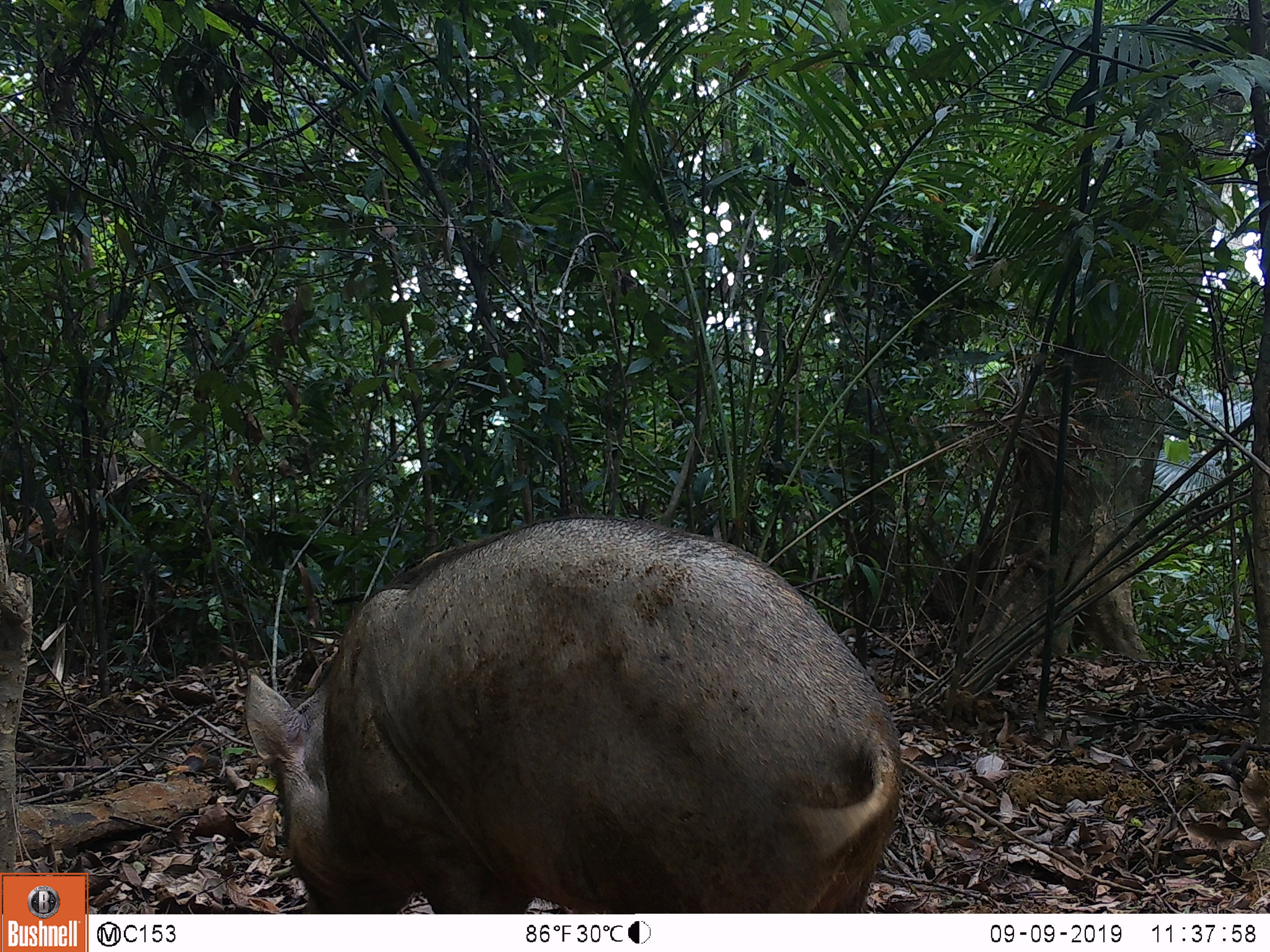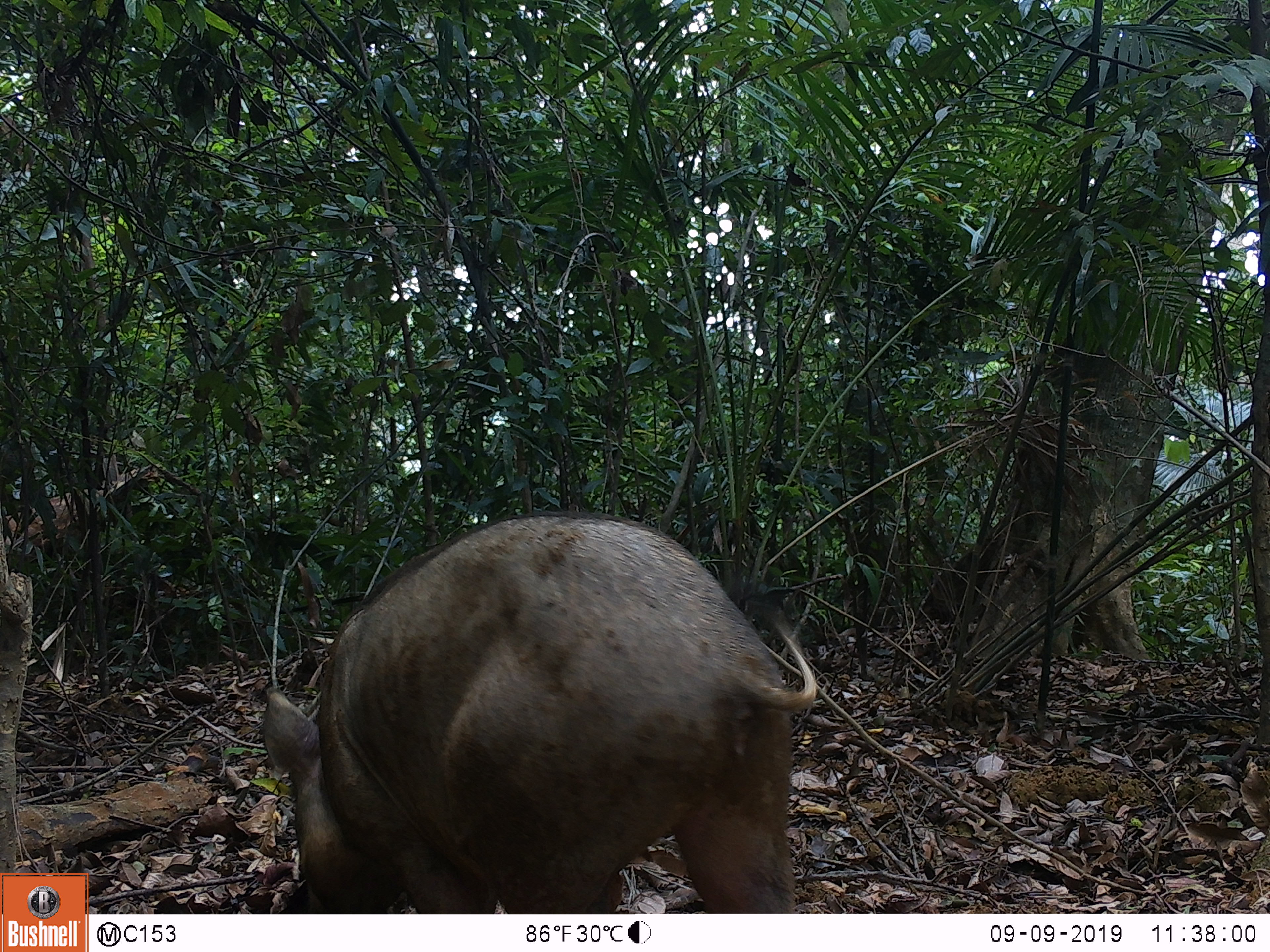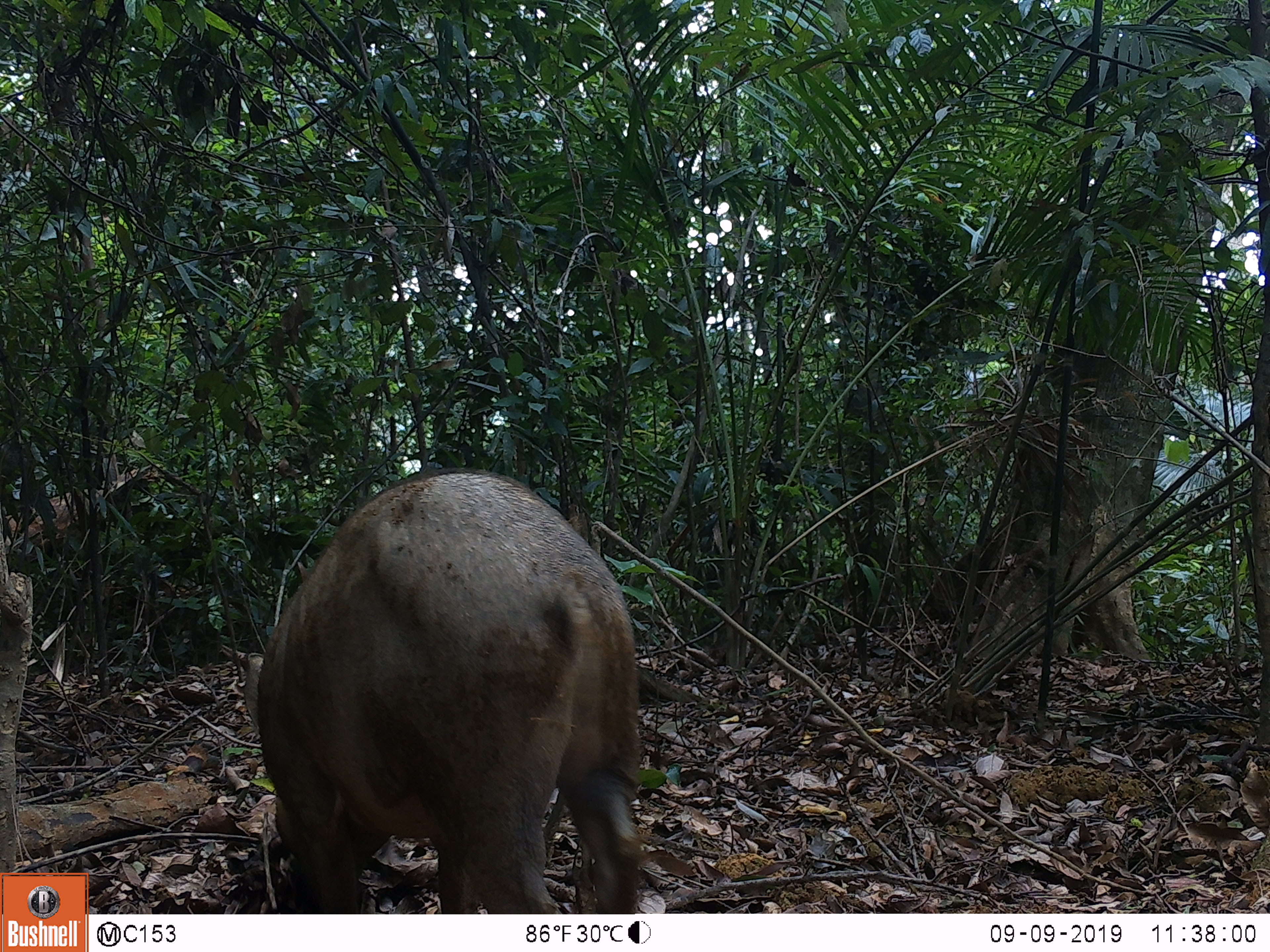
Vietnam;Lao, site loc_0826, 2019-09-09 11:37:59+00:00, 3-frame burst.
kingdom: Animalia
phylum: Chordata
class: Mammalia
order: Artiodactyla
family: Suidae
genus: Sus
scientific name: Sus scrofa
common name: eurasian wild pig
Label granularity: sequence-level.